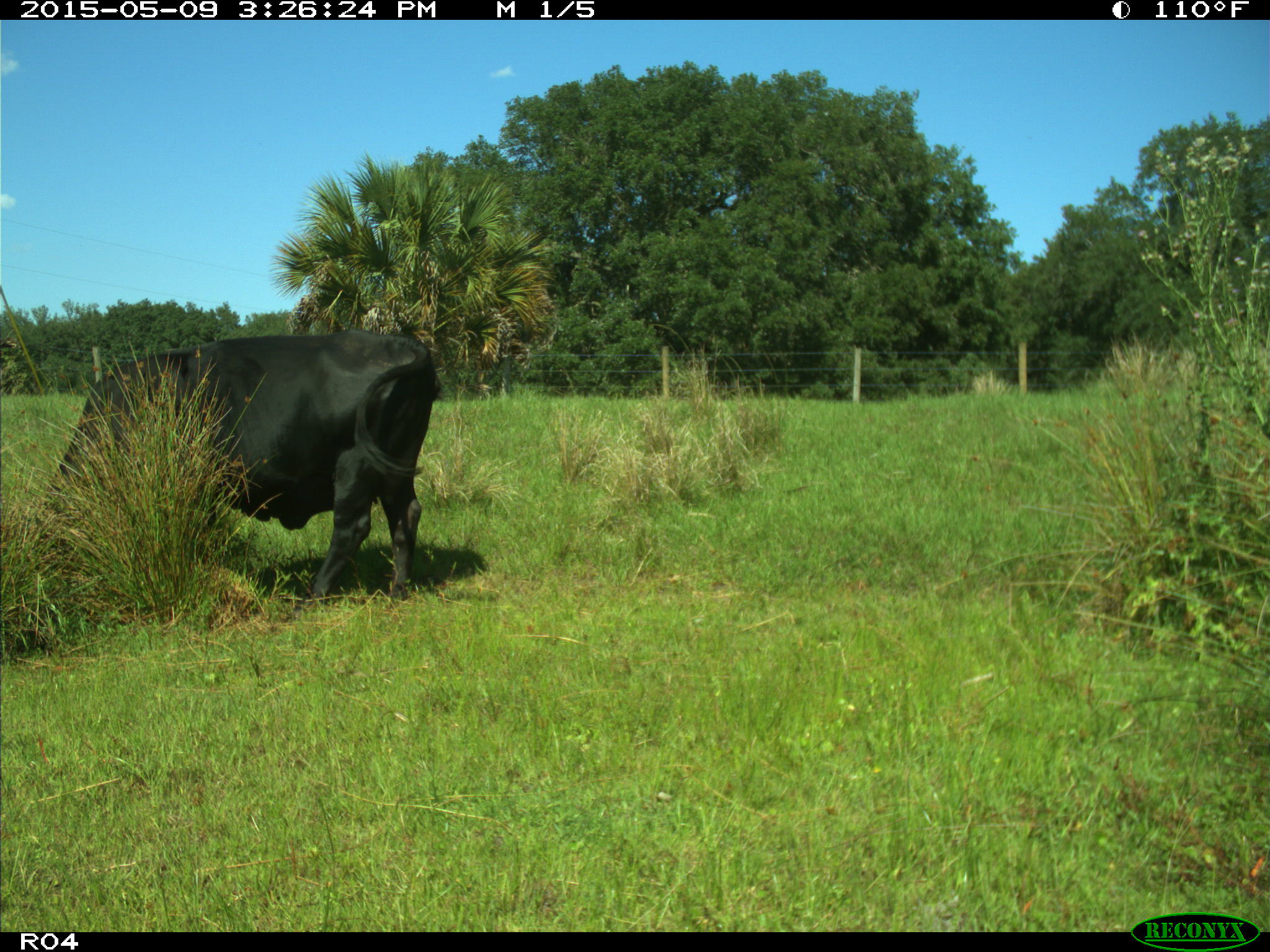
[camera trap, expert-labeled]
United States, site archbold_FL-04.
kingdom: Animalia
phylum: Chordata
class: Mammalia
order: Artiodactyla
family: Bovidae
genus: Bos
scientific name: Bos taurus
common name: domestic cow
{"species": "Bos taurus (domestic cow)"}